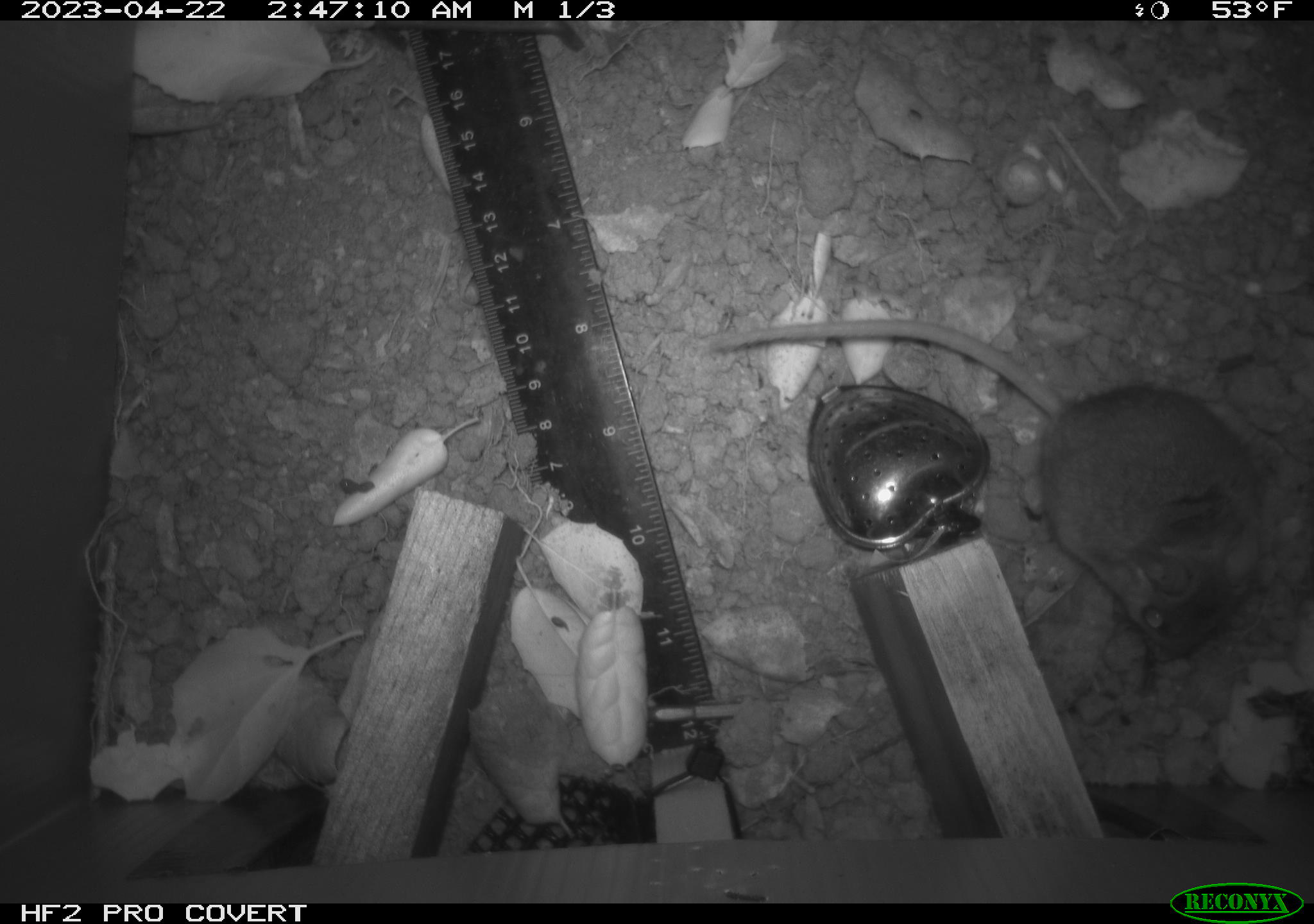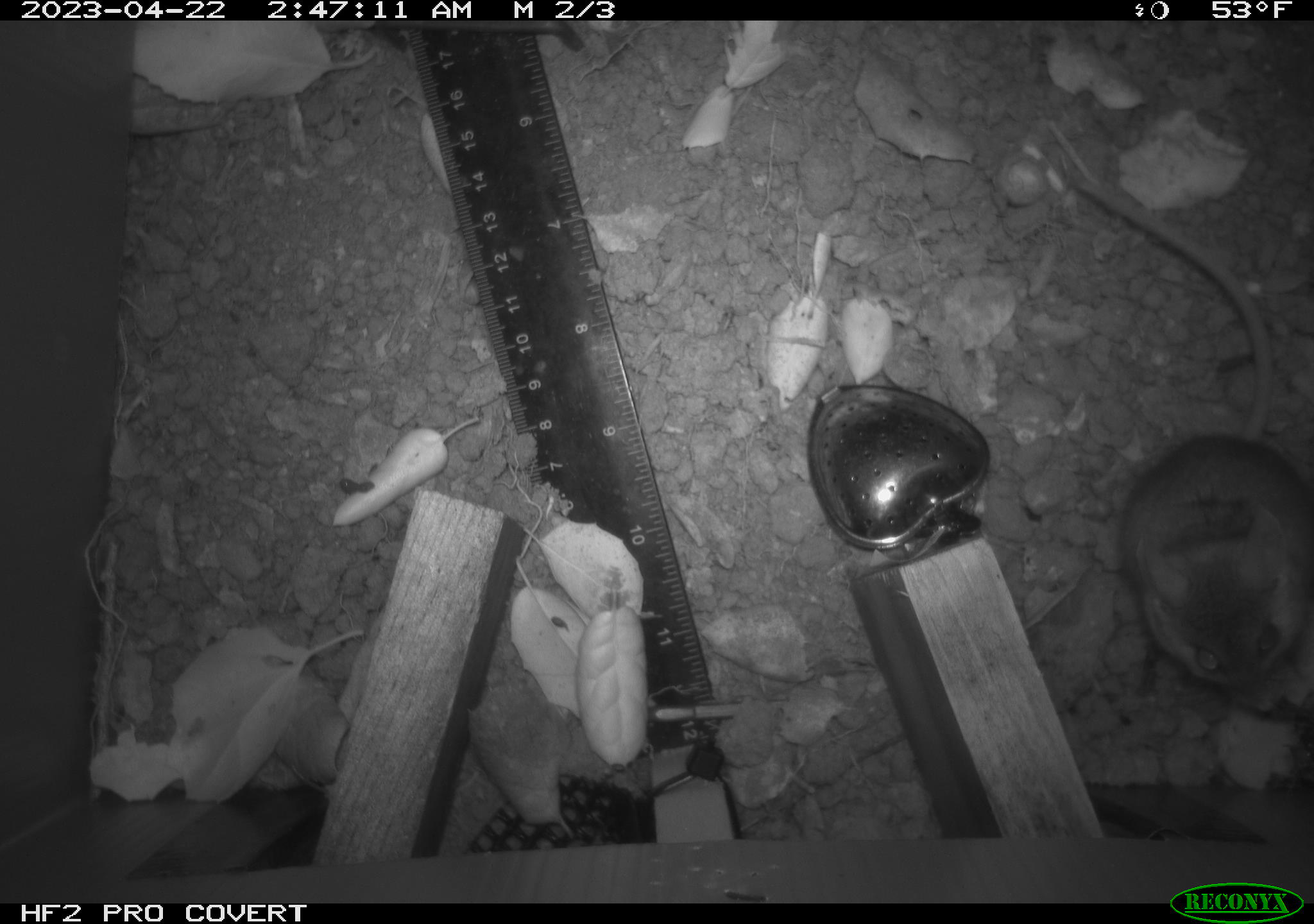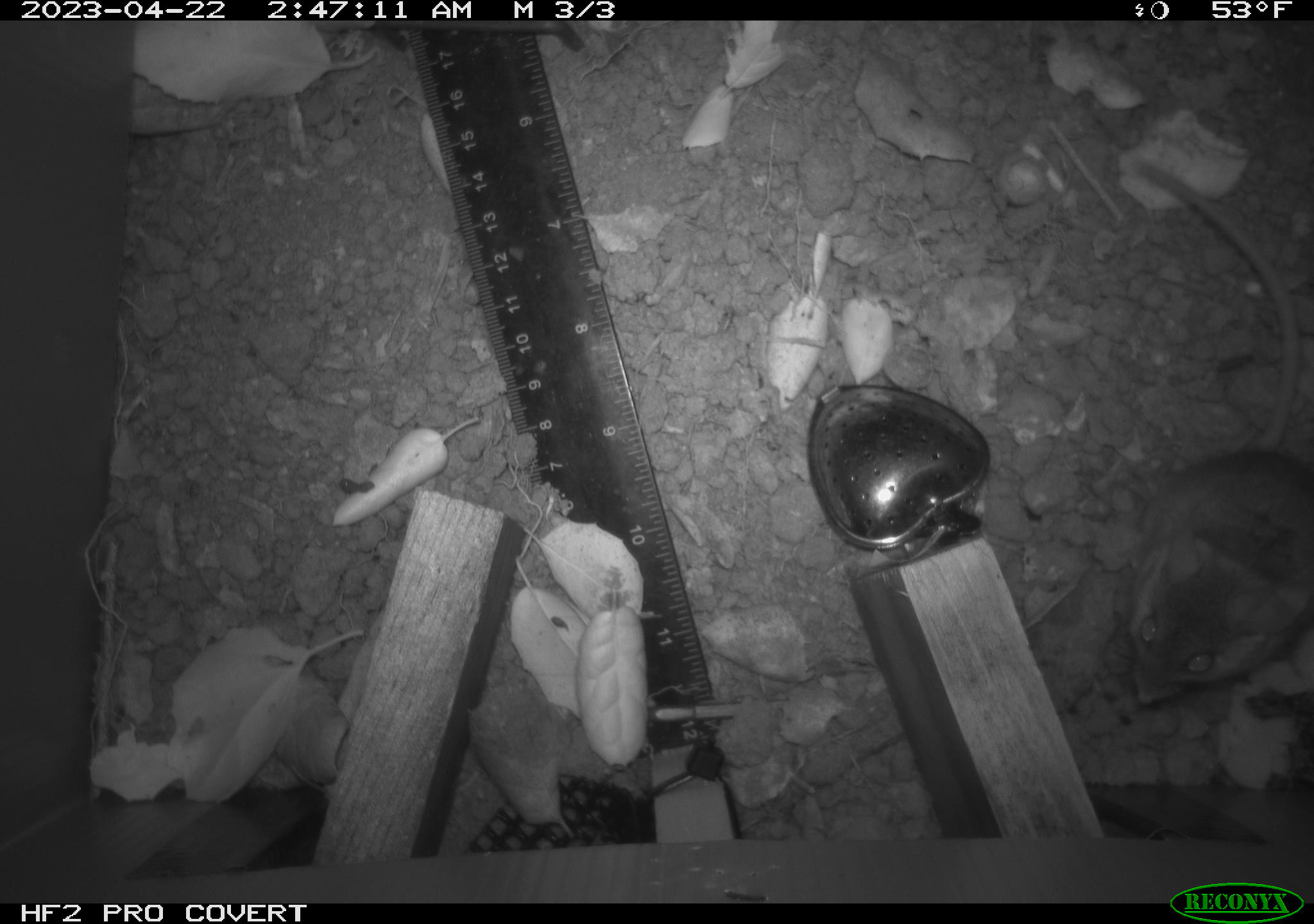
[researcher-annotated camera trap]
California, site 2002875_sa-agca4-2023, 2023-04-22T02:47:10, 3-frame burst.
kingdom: Animalia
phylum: Chordata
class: Mammalia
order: Rodentia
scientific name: Rodentia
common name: mouse species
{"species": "mouse species (Rodentia)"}